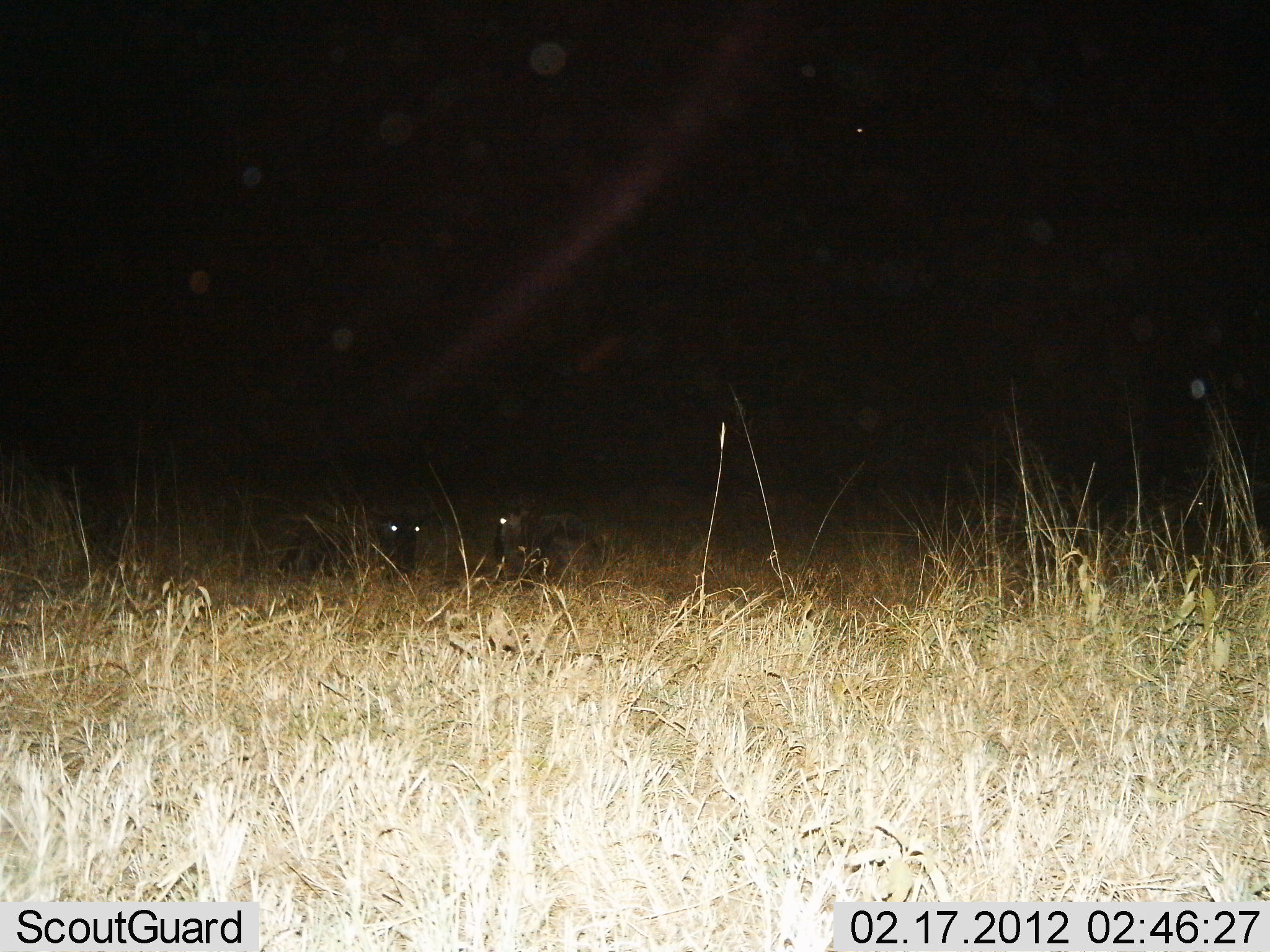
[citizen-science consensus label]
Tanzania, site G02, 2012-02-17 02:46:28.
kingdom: Animalia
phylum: Chordata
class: Mammalia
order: Artiodactyla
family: Bovidae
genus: Connochaetes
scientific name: Connochaetes taurinus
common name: blue wildebeest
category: wildebeest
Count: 2.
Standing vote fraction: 7%.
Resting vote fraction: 100%.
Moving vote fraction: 0%.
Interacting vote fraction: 0%.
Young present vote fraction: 0%.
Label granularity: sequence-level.